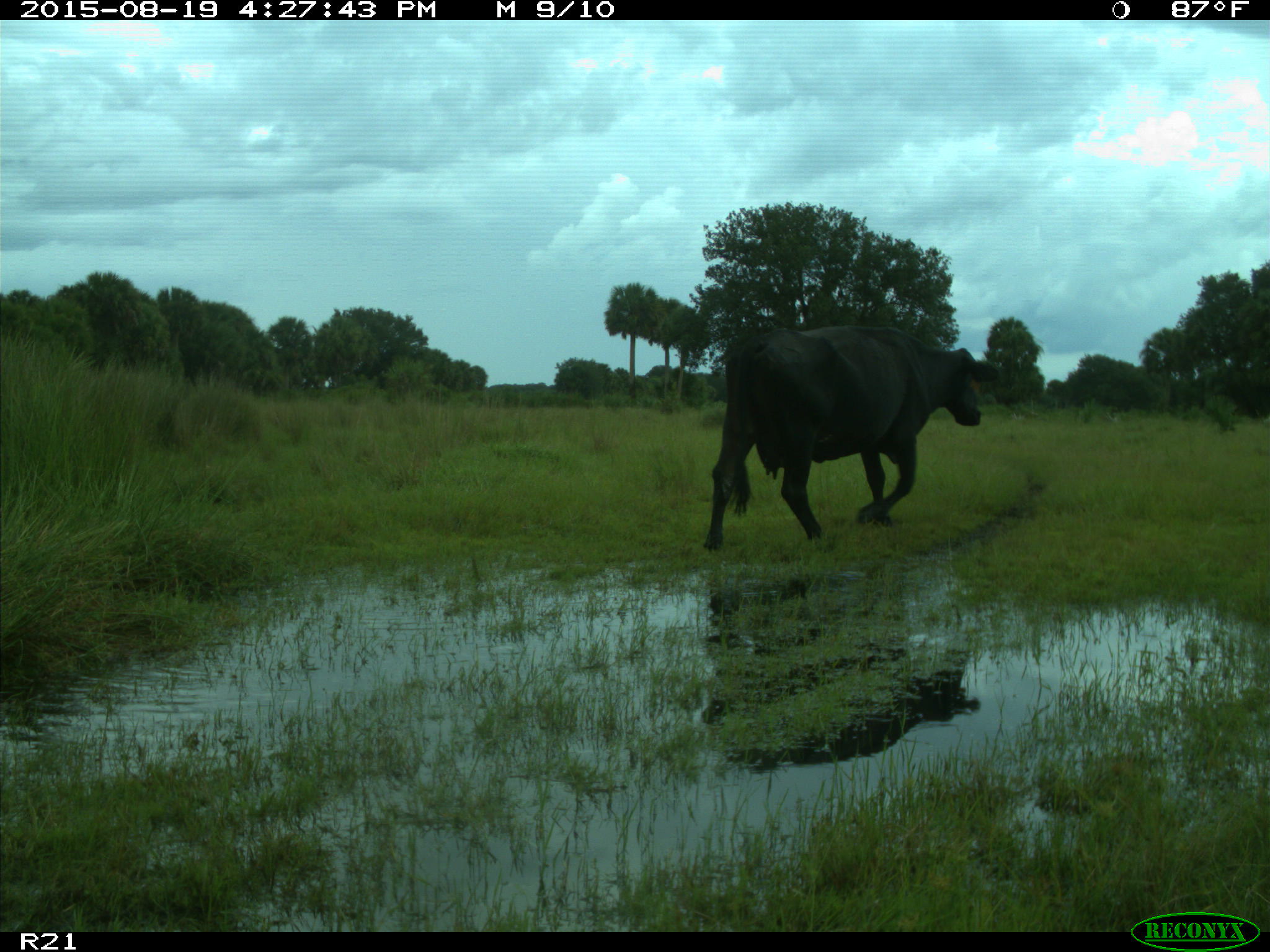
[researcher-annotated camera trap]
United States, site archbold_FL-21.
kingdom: Animalia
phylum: Chordata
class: Mammalia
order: Artiodactyla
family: Bovidae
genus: Bos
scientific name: Bos taurus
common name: domestic cow